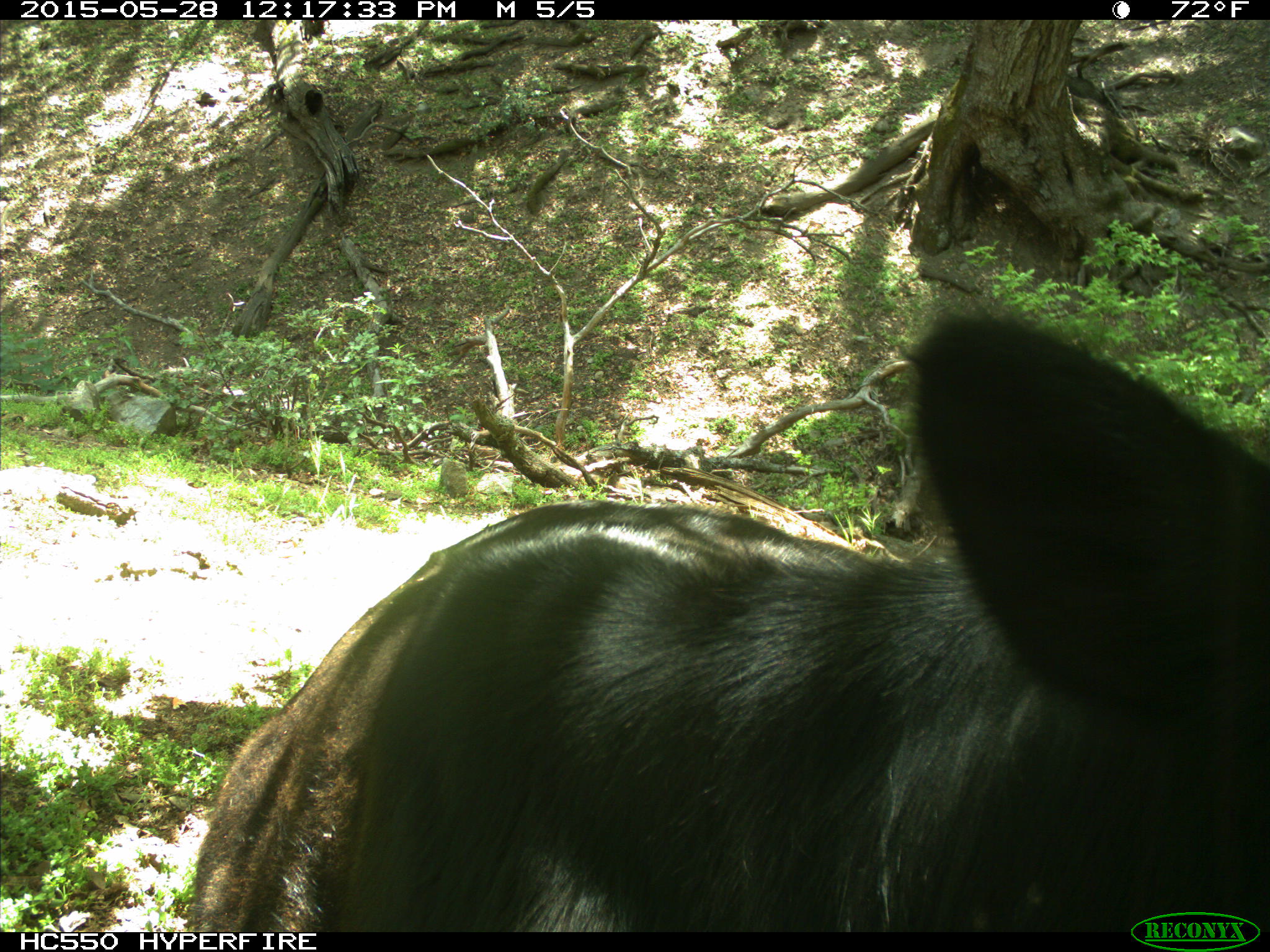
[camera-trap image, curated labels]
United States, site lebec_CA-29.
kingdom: Animalia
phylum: Chordata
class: Mammalia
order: Artiodactyla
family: Bovidae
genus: Bos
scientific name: Bos taurus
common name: domestic cow